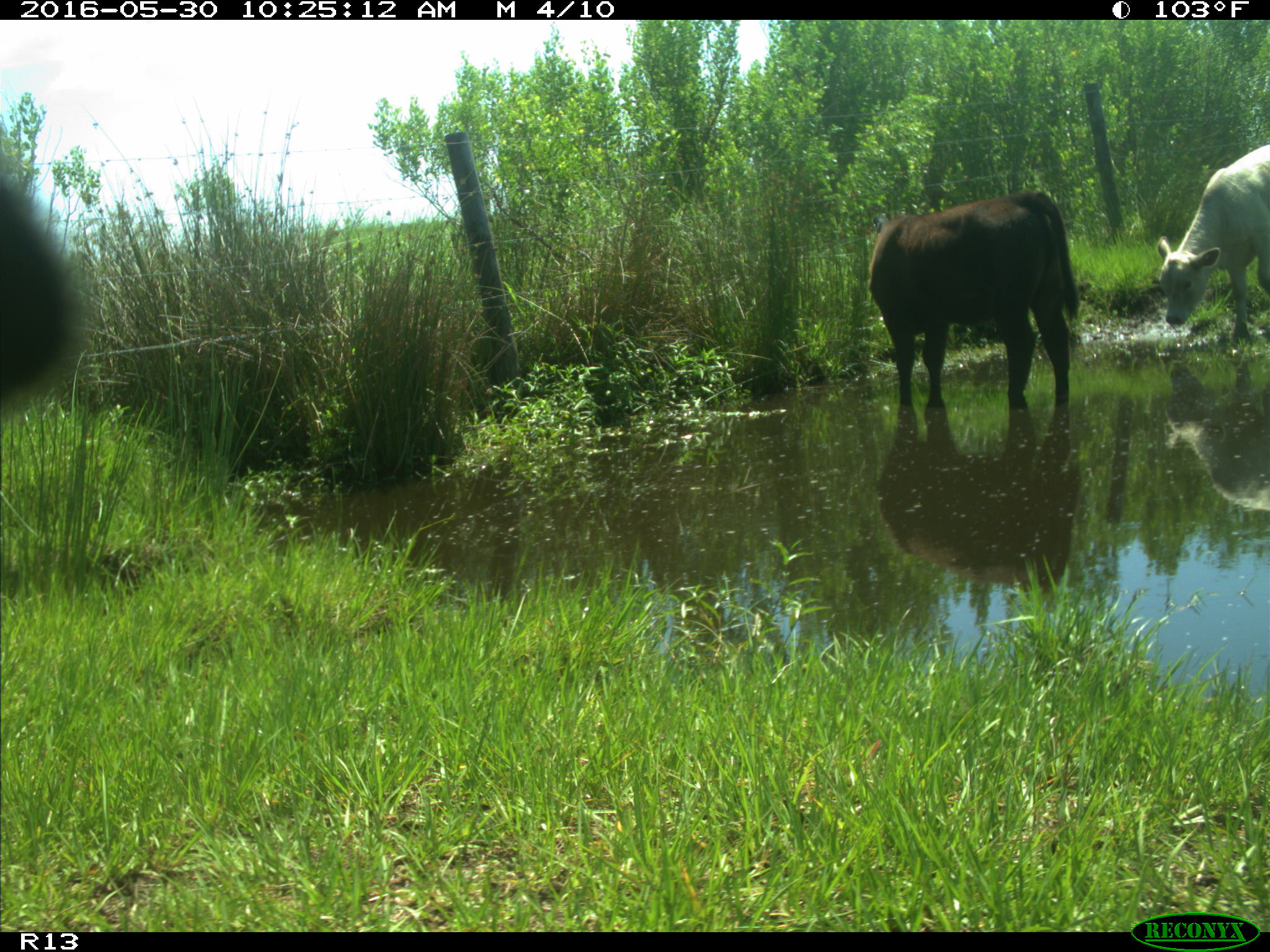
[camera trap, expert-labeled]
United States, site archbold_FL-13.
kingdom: Animalia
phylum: Chordata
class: Mammalia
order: Artiodactyla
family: Bovidae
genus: Bos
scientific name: Bos taurus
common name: domestic cow